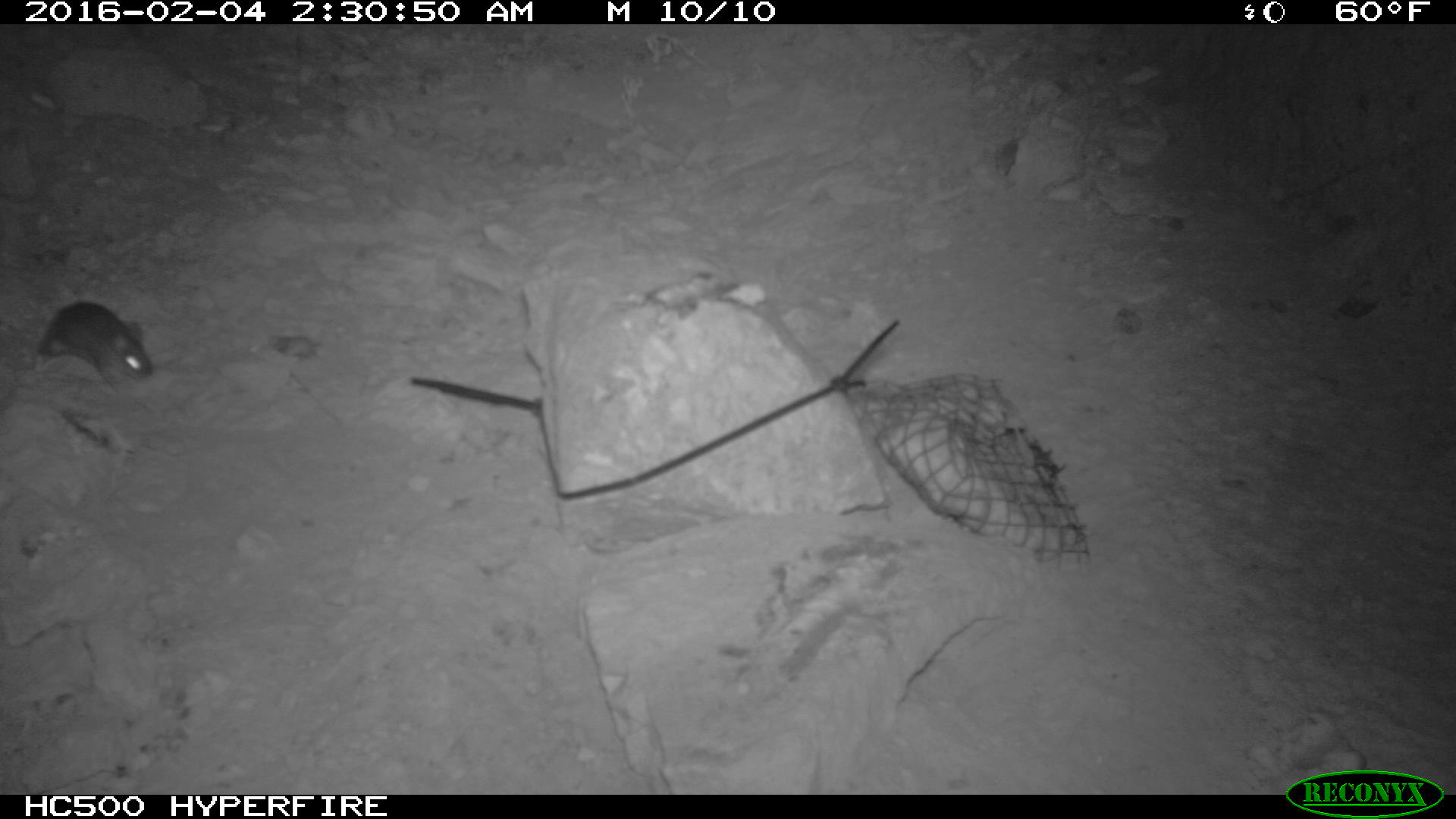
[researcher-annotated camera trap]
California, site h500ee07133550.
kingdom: Animalia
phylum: Chordata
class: Mammalia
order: Rodentia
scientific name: Rodentia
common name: rodent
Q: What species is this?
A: Rodent (Rodentia).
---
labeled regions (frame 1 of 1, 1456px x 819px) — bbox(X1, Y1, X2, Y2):
rodent: bbox(39, 303, 149, 392)